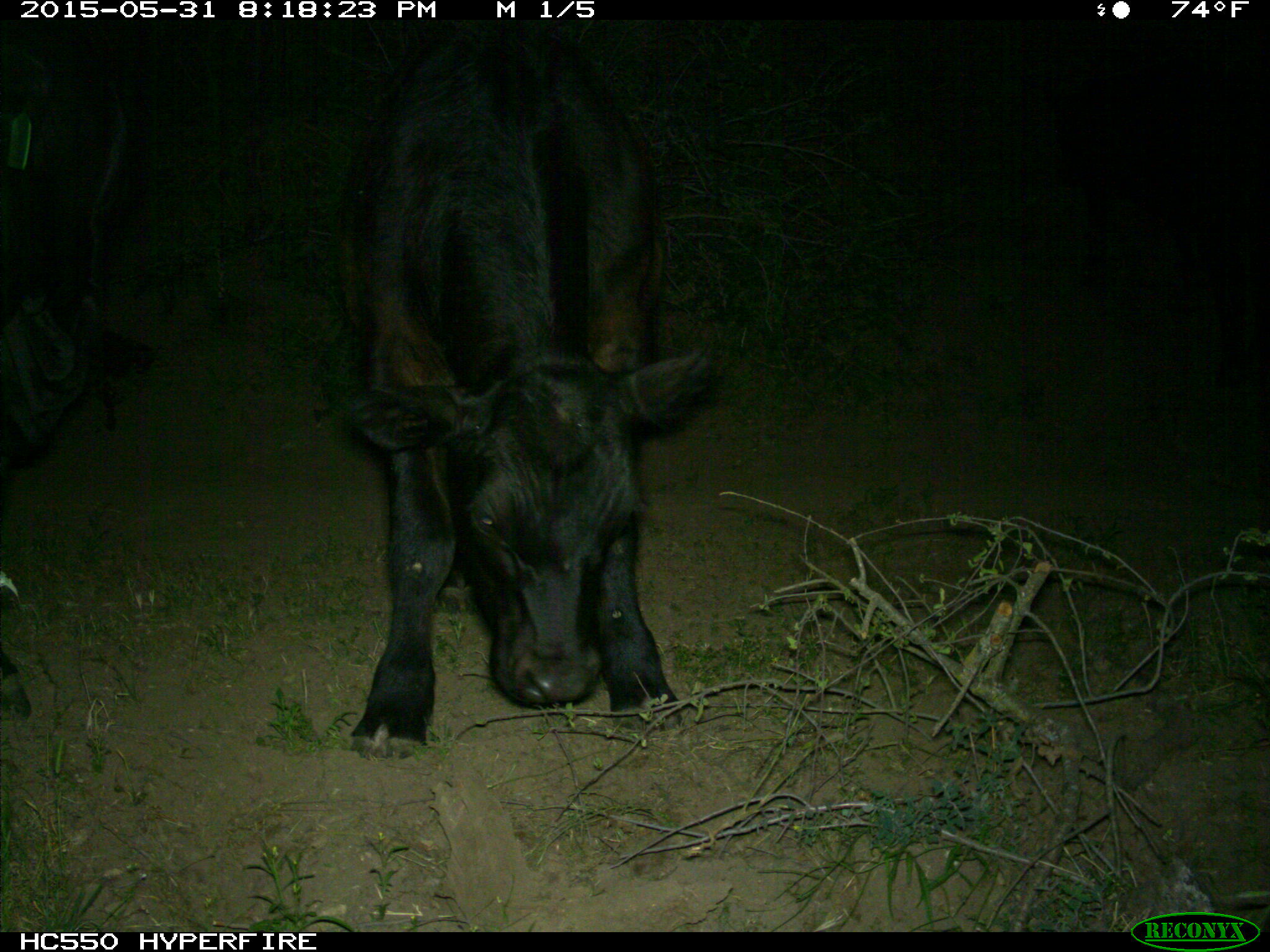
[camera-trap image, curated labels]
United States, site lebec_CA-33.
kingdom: Animalia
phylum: Chordata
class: Mammalia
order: Artiodactyla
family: Bovidae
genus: Bos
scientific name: Bos taurus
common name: domestic cow